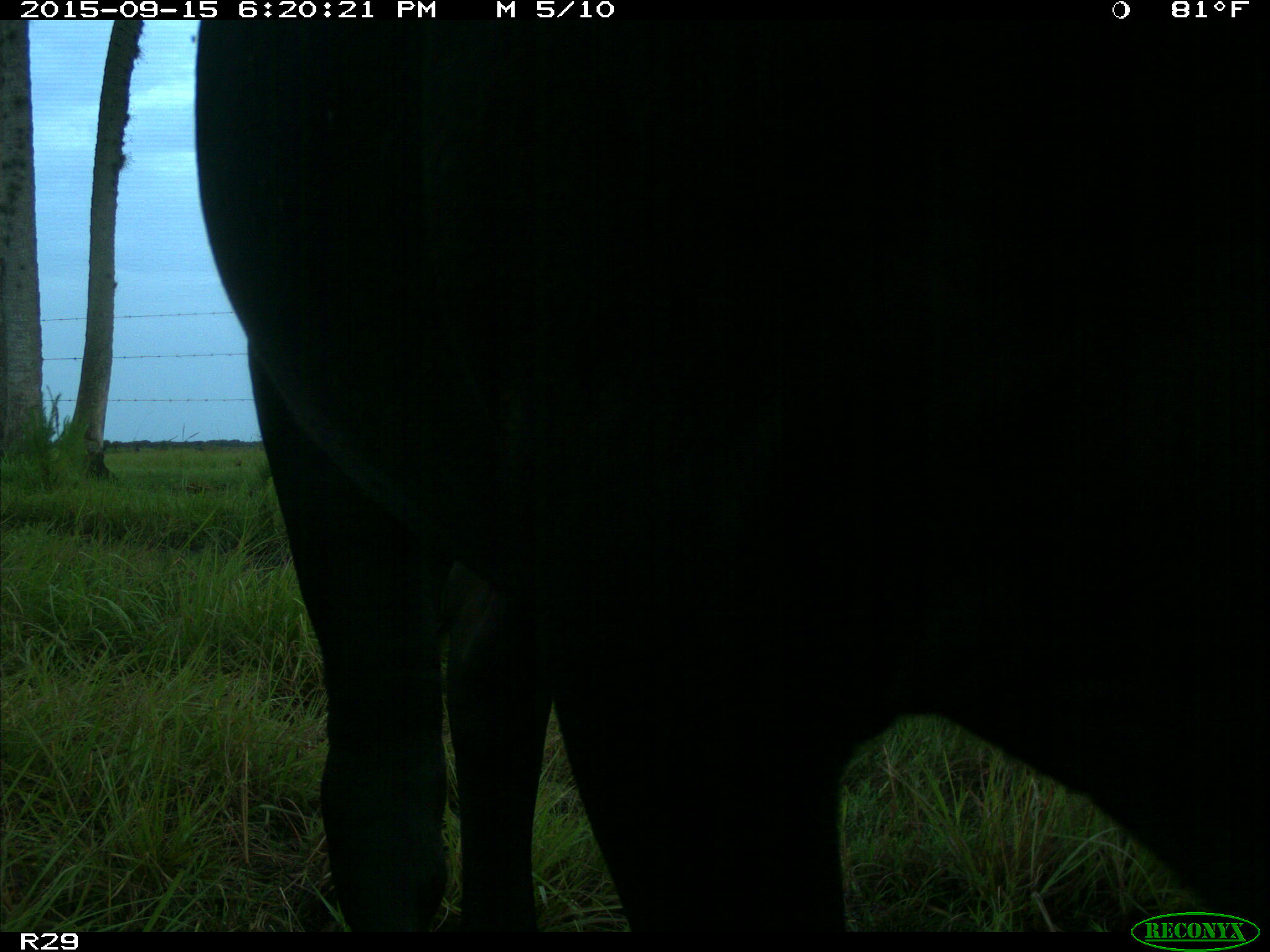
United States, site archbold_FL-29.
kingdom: Animalia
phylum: Chordata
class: Mammalia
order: Artiodactyla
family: Bovidae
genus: Bos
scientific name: Bos taurus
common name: domestic cow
Bos taurus (domestic cow).